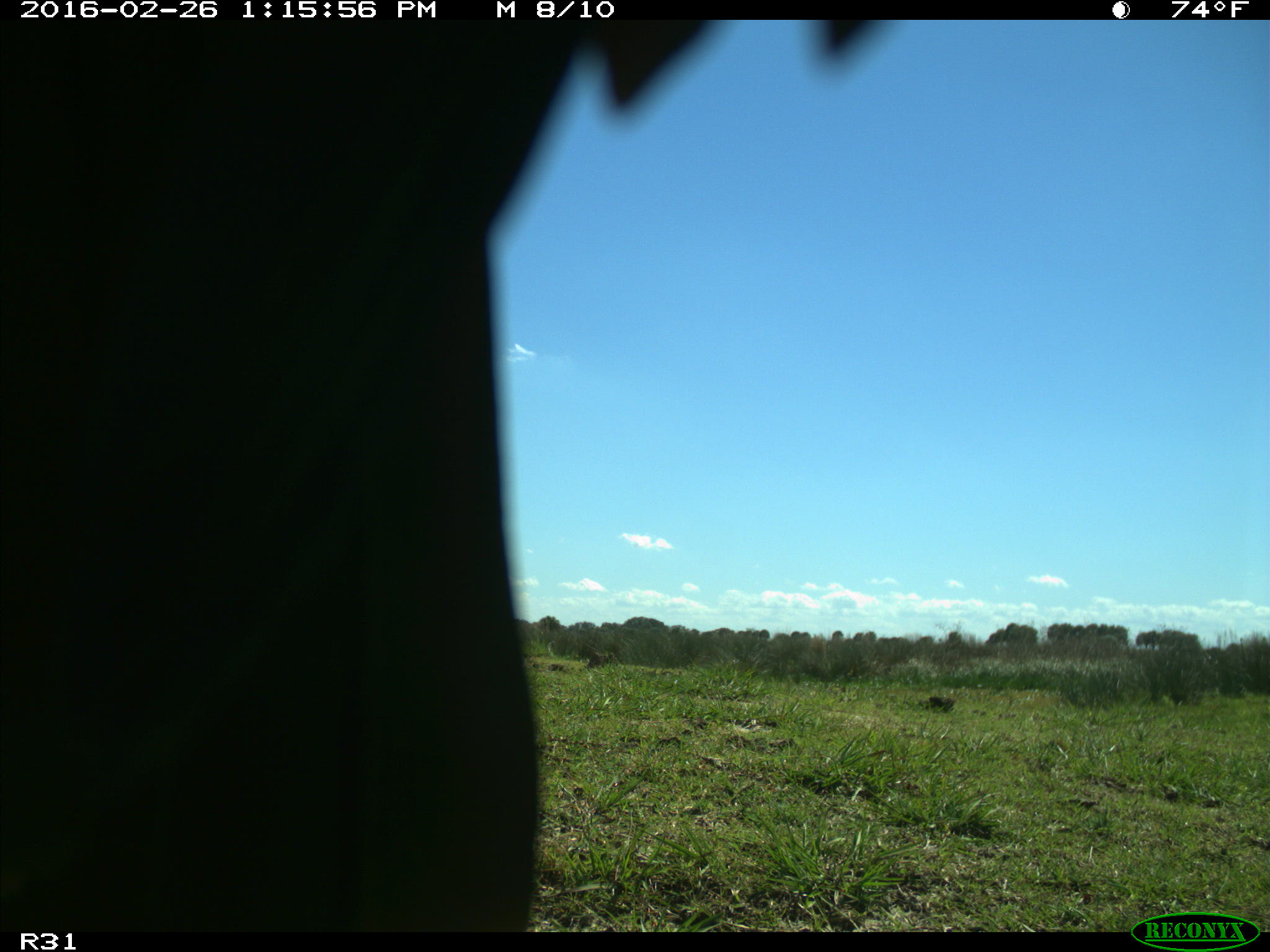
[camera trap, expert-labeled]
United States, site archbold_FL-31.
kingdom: Animalia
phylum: Chordata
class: Aves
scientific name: Aves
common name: birds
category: unidentified bird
Unidentified bird (birds) (Aves).